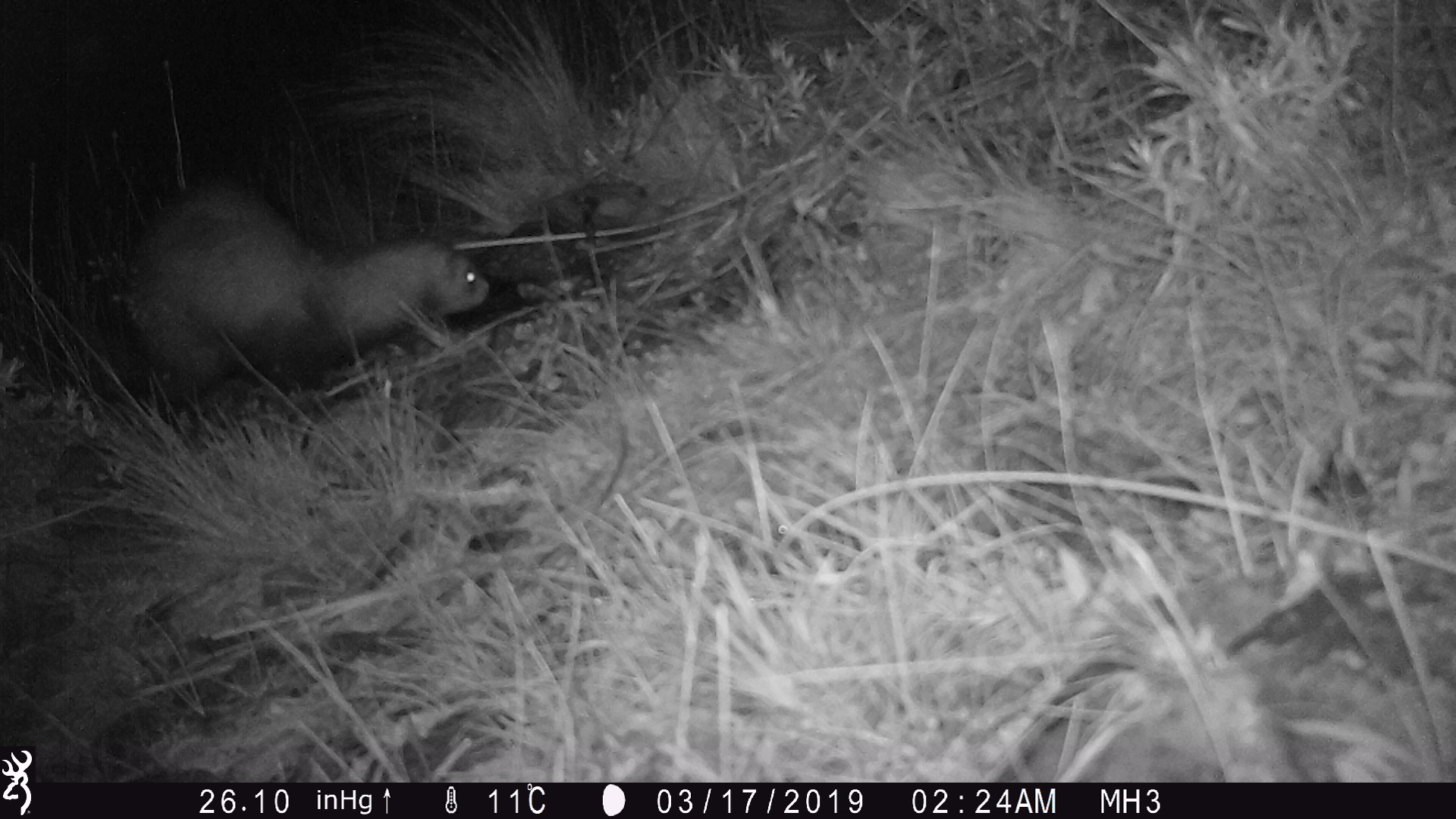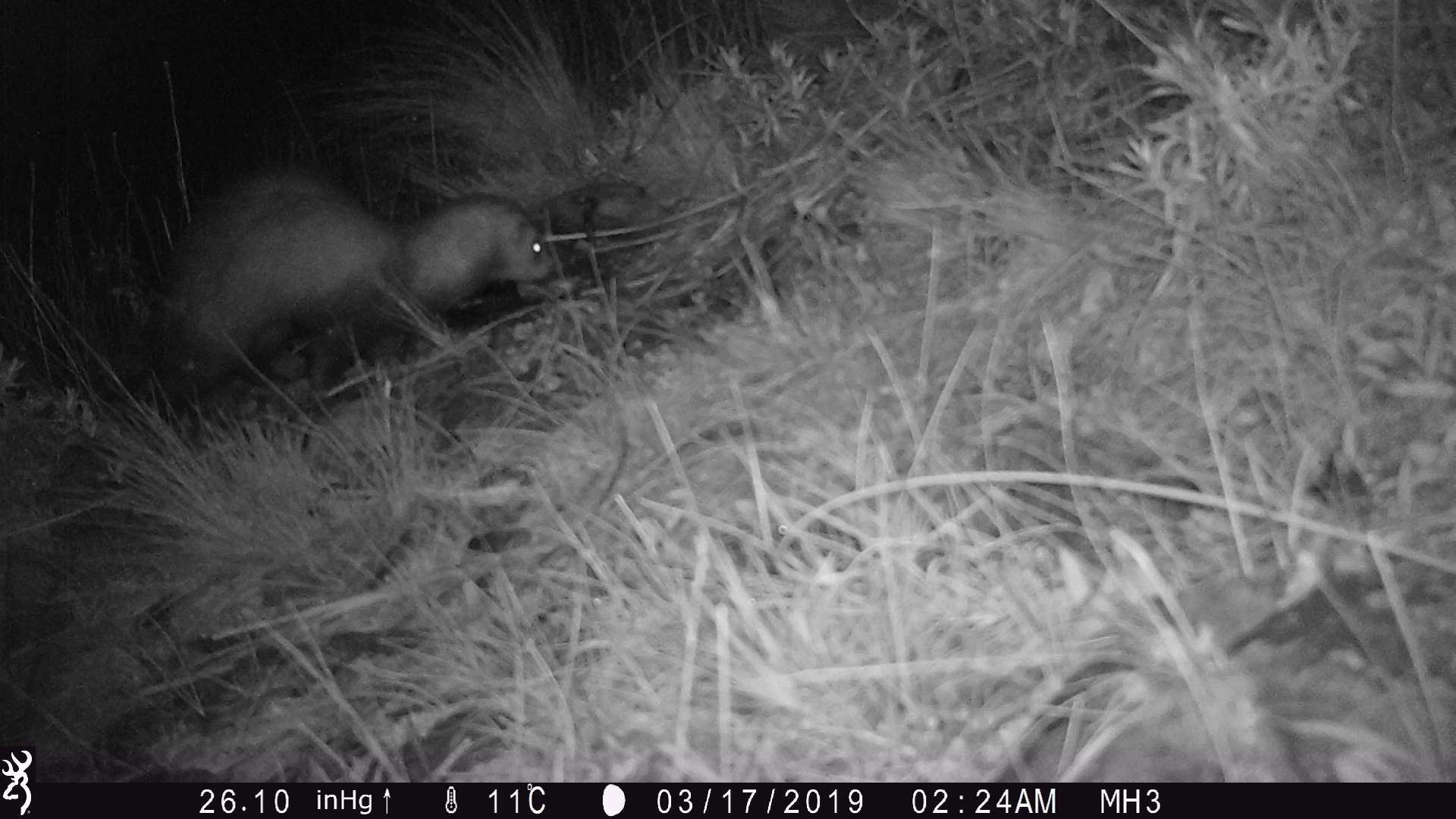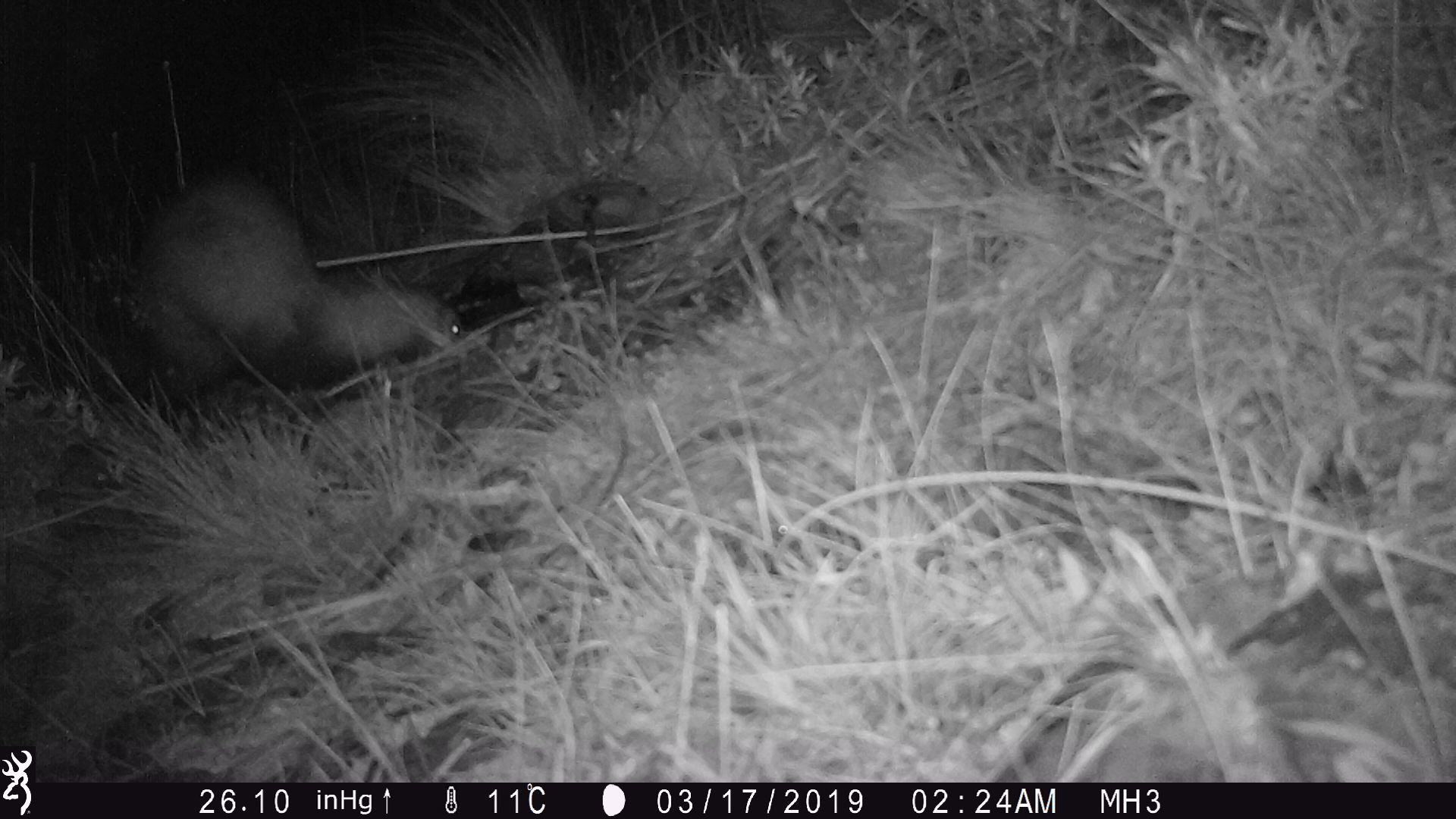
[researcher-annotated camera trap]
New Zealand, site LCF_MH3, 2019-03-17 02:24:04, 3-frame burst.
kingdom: Animalia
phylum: Chordata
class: Mammalia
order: Carnivora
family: Mustelidae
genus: Mustela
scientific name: Mustela furo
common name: ferret